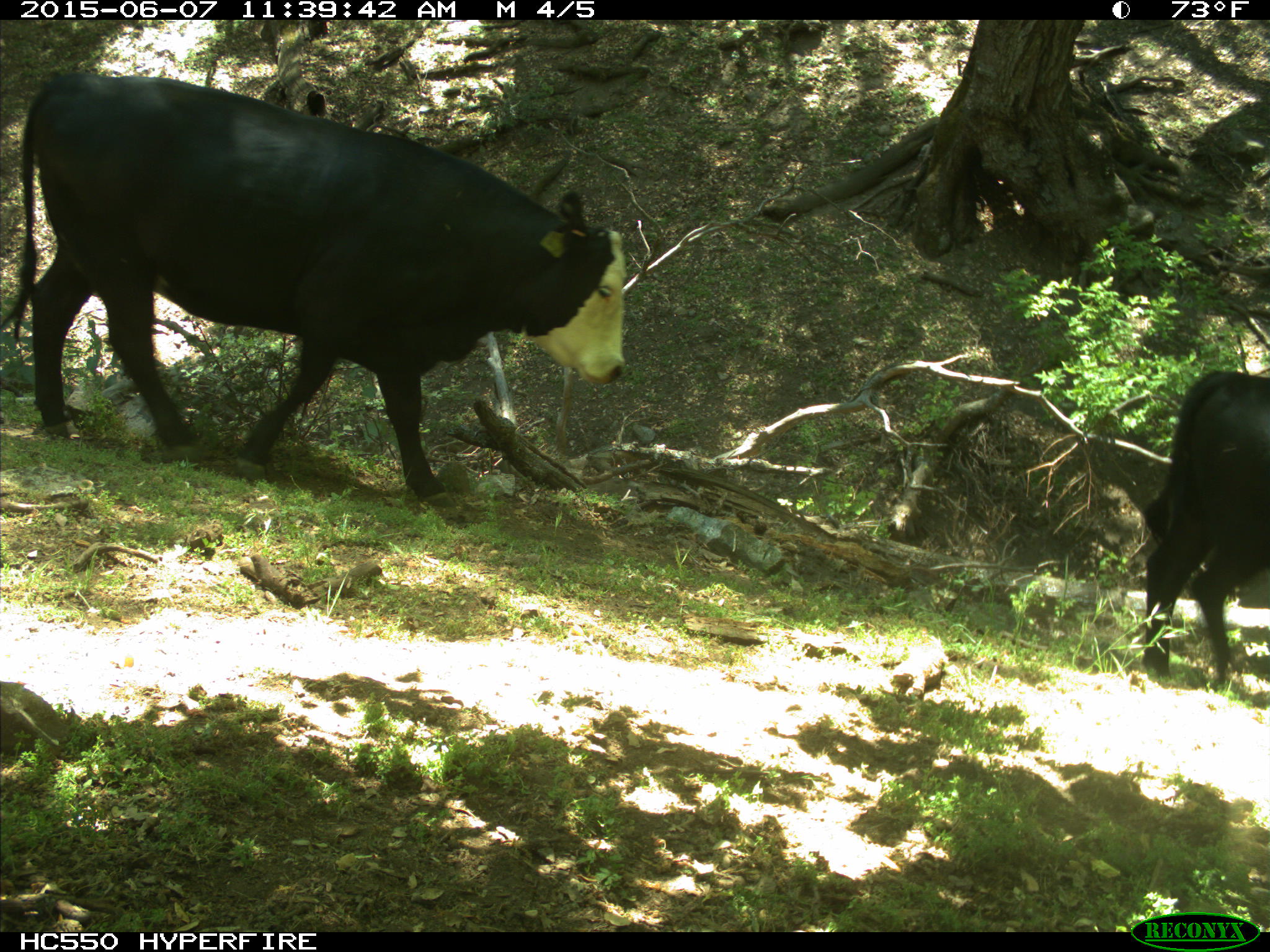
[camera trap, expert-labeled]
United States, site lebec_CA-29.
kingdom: Animalia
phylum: Chordata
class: Mammalia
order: Artiodactyla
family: Bovidae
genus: Bos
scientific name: Bos taurus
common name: domestic cow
Bos taurus (domestic cow).